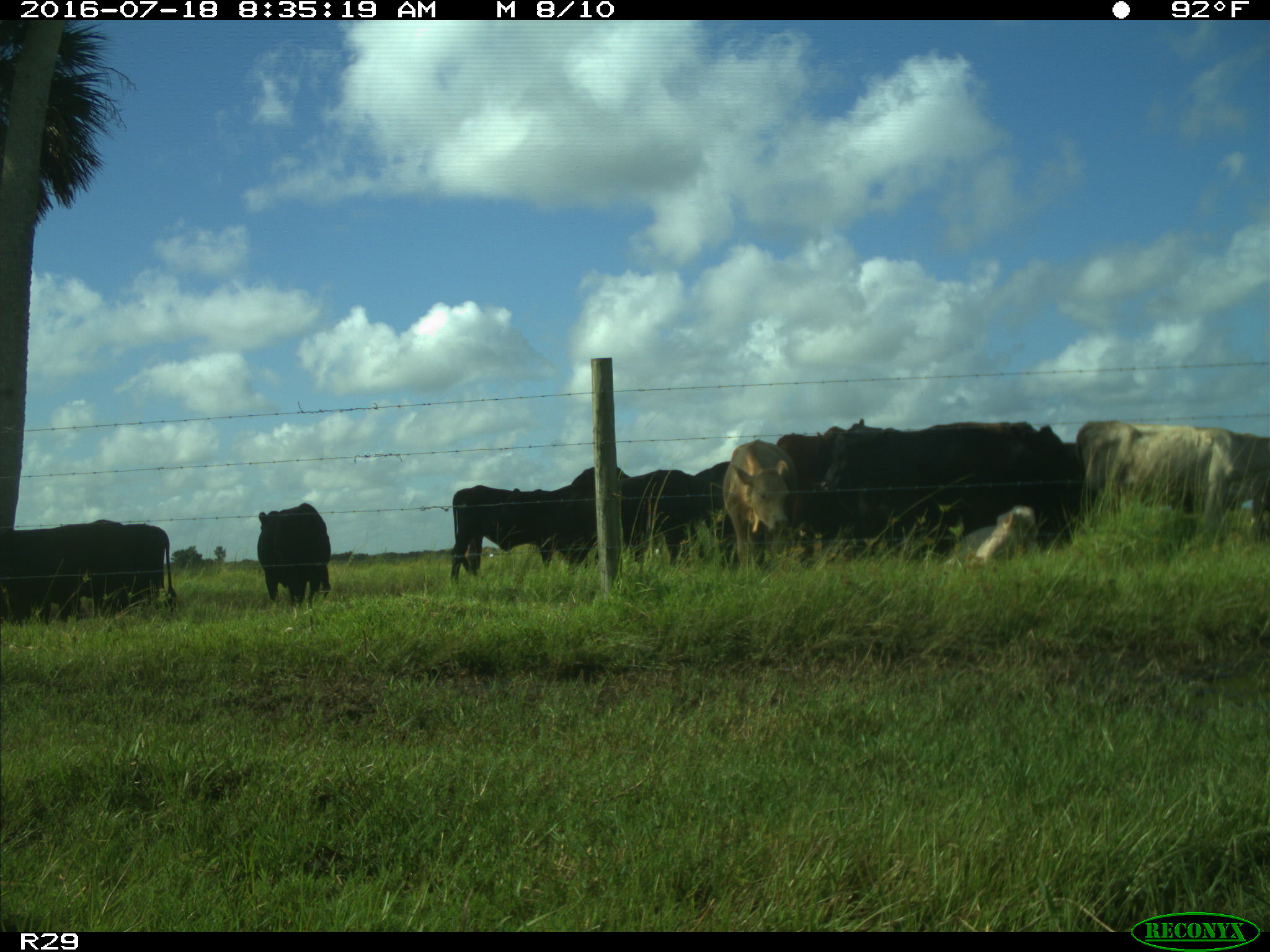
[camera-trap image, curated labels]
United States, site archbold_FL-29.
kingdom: Animalia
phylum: Chordata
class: Mammalia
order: Artiodactyla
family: Bovidae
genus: Bos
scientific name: Bos taurus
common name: domestic cow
Bos taurus (domestic cow).